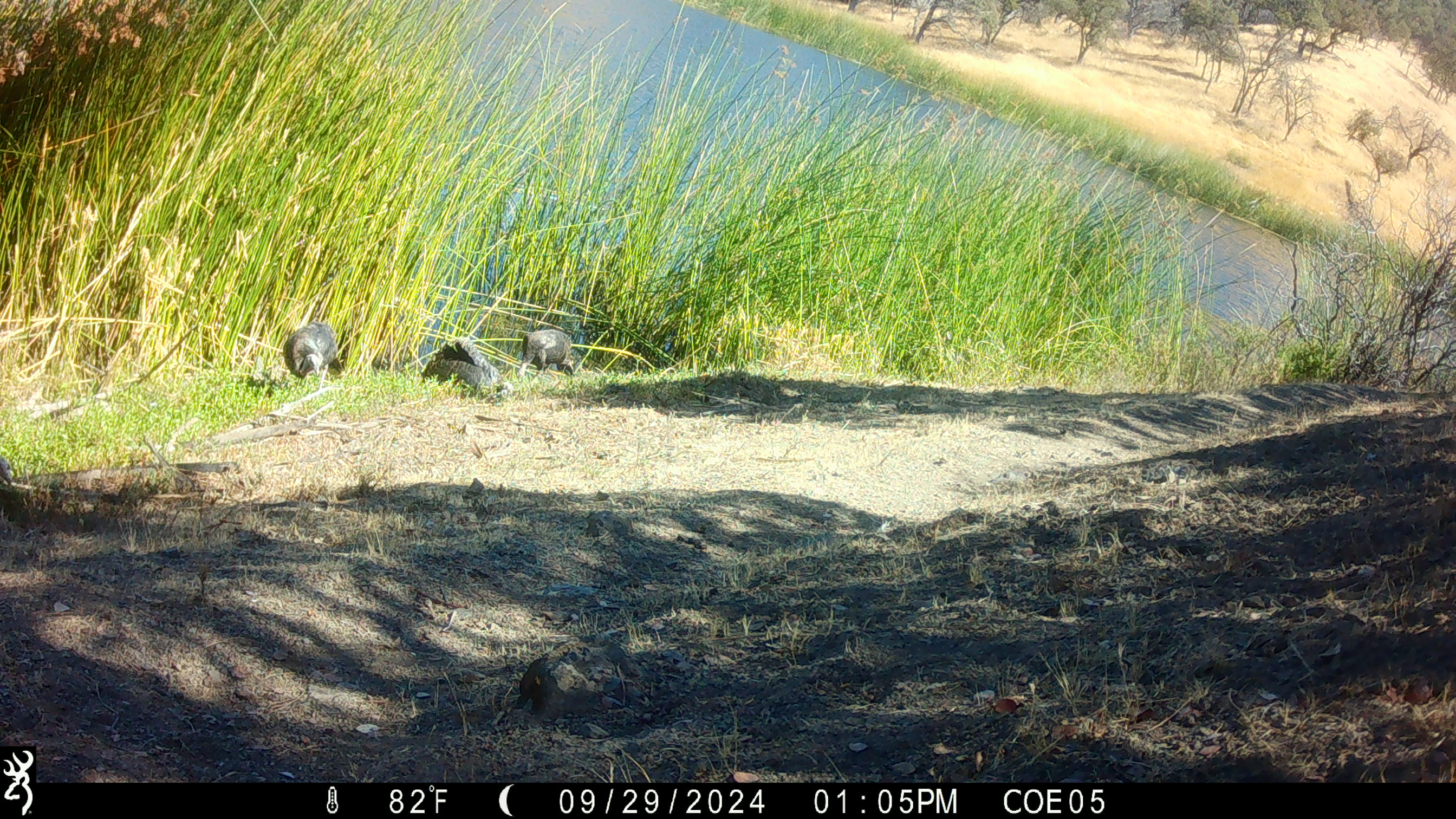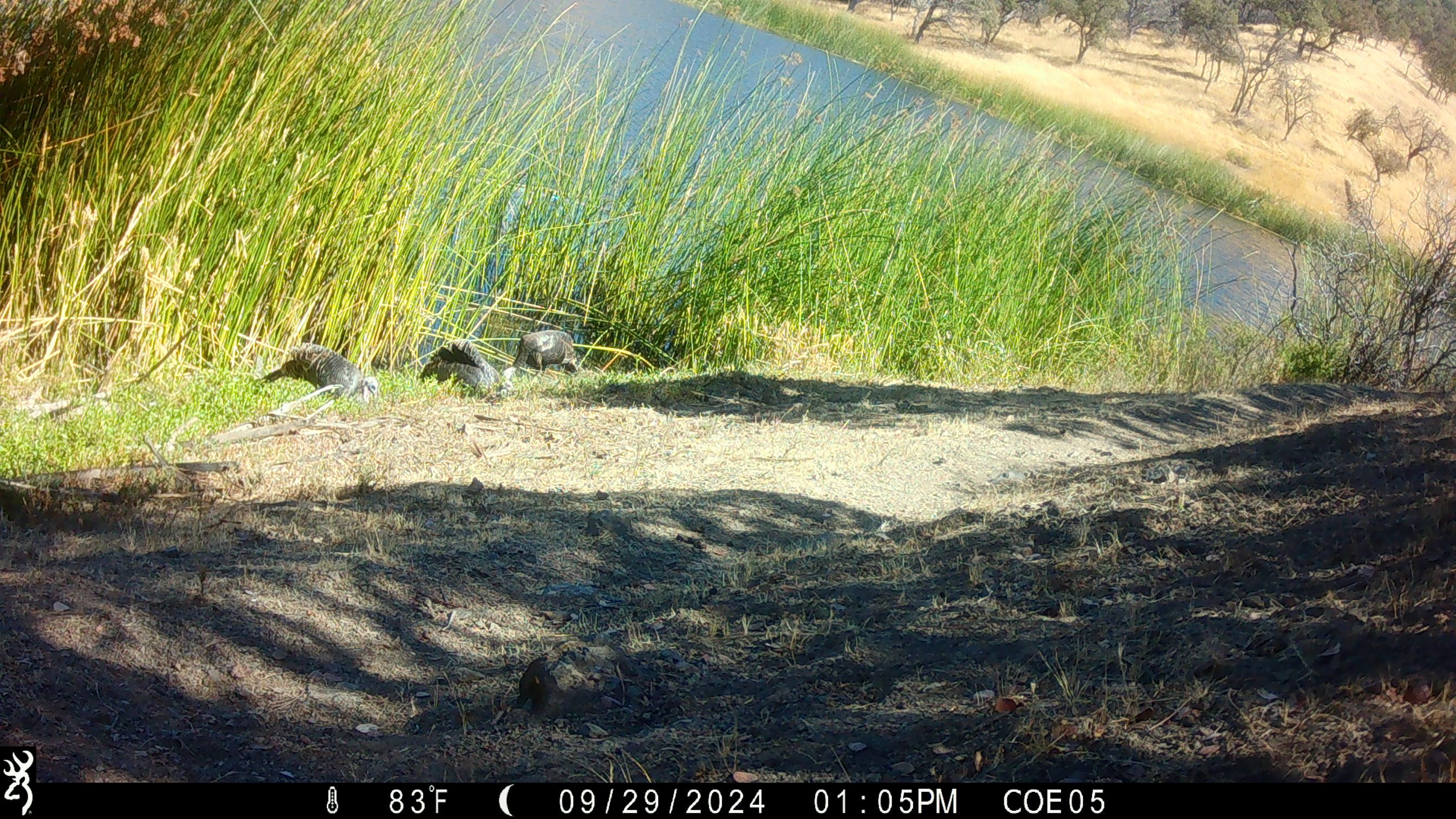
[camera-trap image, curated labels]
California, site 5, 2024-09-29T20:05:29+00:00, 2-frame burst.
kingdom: Animalia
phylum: Chordata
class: Aves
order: Galliformes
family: Phasianidae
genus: Meleagris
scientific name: Meleagris gallopavo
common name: turkey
Turkey (Meleagris gallopavo).